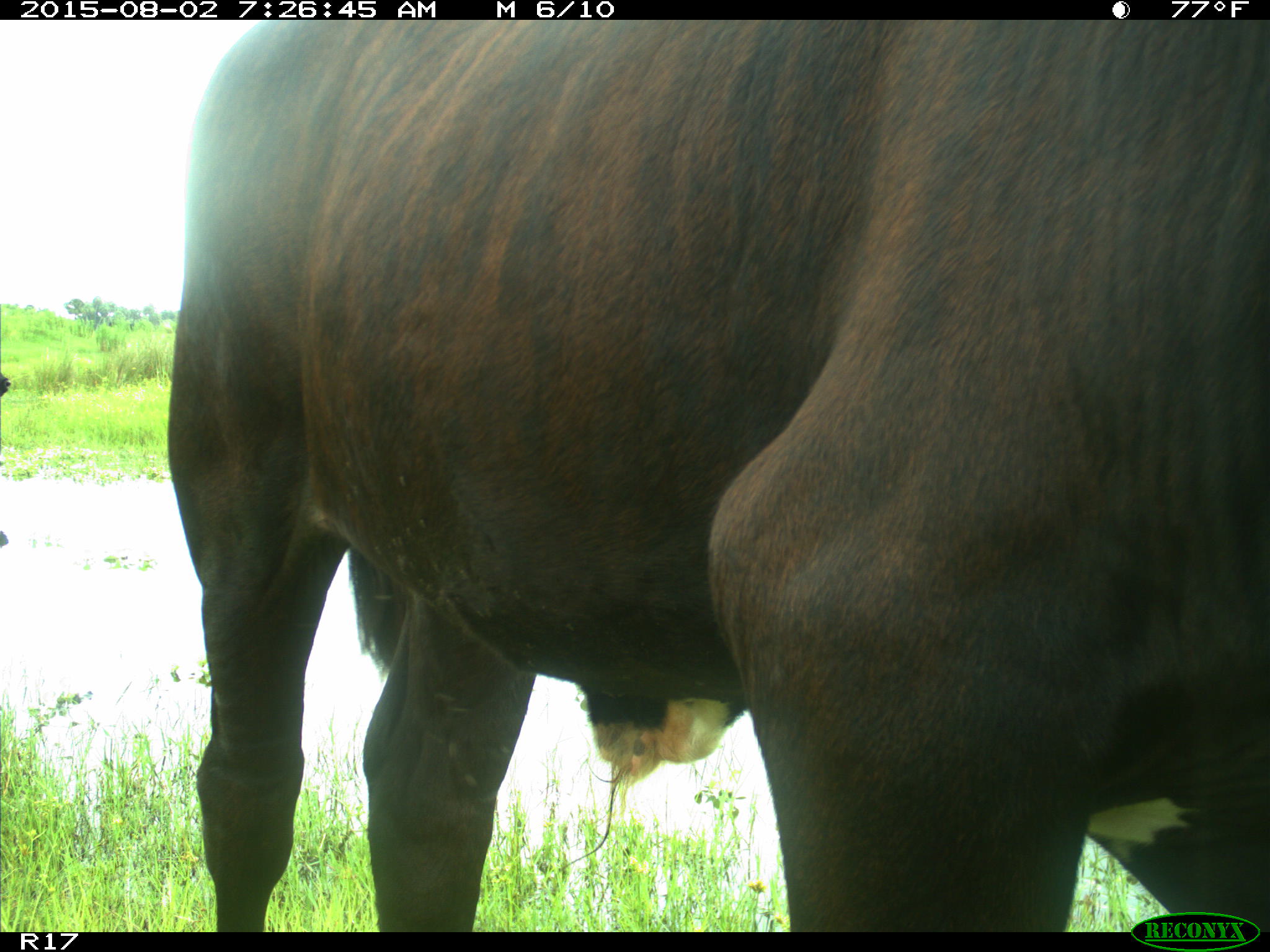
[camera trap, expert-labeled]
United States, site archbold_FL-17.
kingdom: Animalia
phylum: Chordata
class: Mammalia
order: Artiodactyla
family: Bovidae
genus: Bos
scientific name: Bos taurus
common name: domestic cow